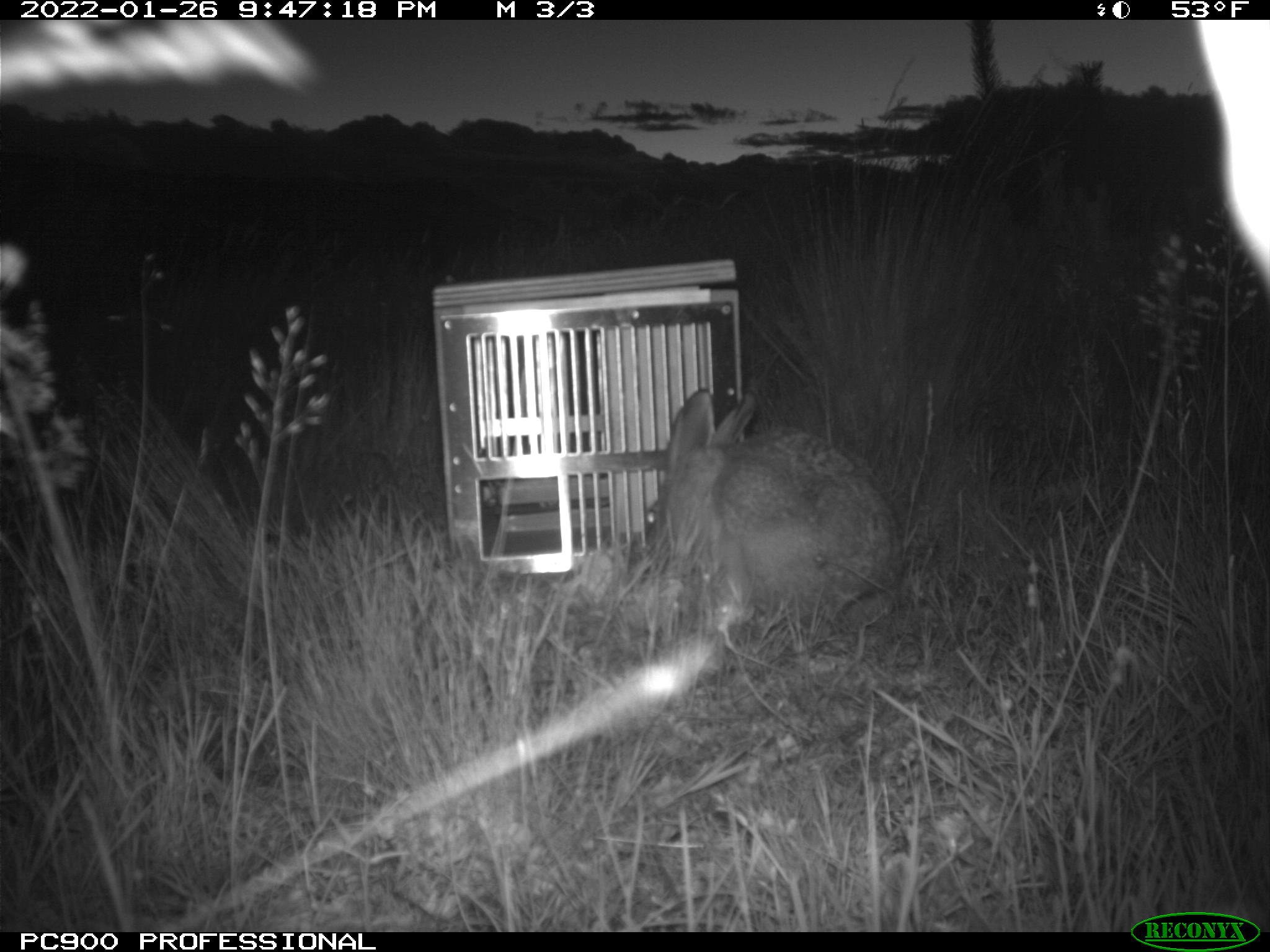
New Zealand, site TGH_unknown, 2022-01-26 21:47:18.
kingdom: Animalia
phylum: Chordata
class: Mammalia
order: Lagomorpha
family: Leporidae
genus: Lepus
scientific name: Lepus europaeus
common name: brown hare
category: hare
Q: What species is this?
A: Hare (brown hare) (Lepus europaeus).